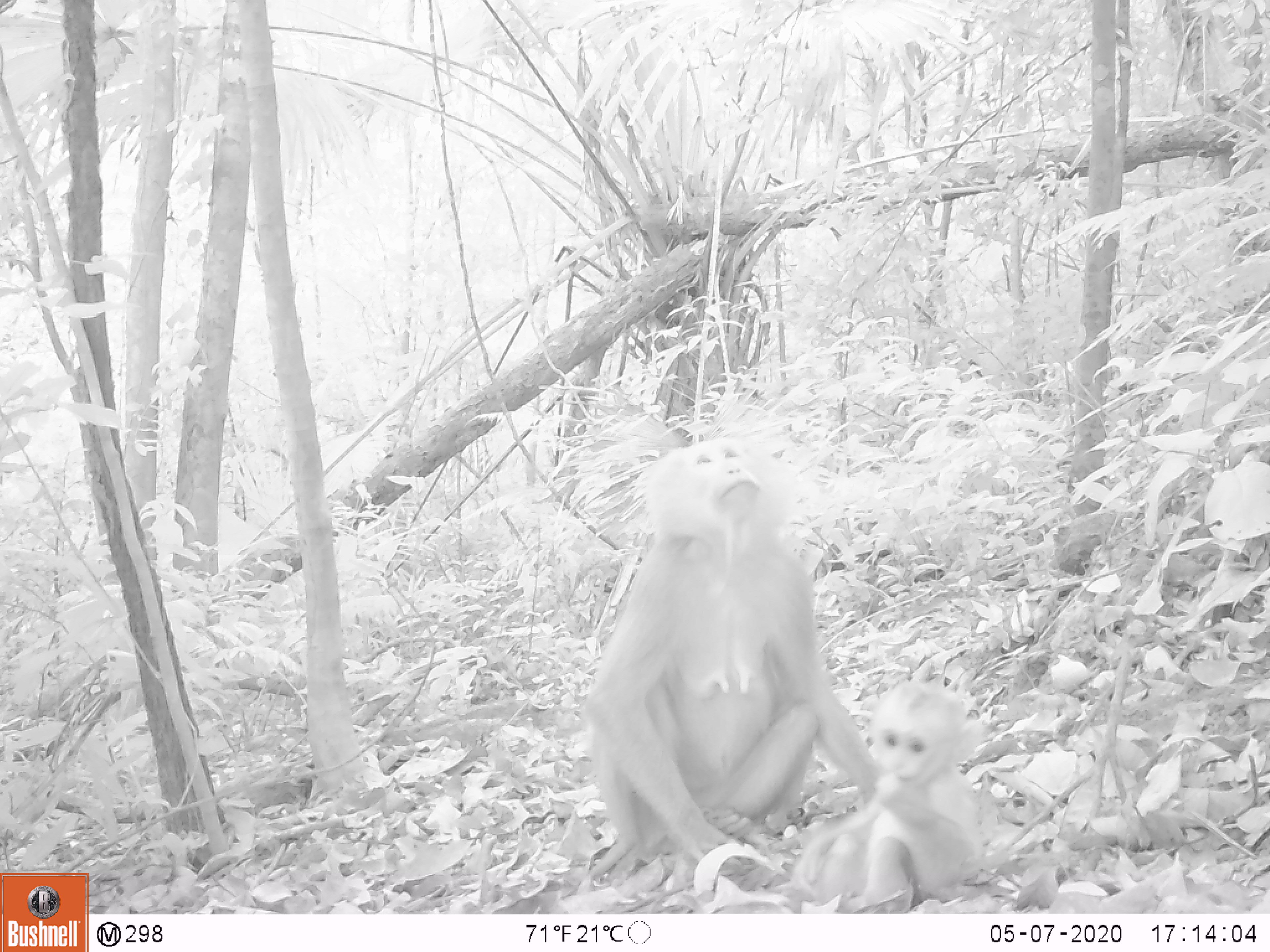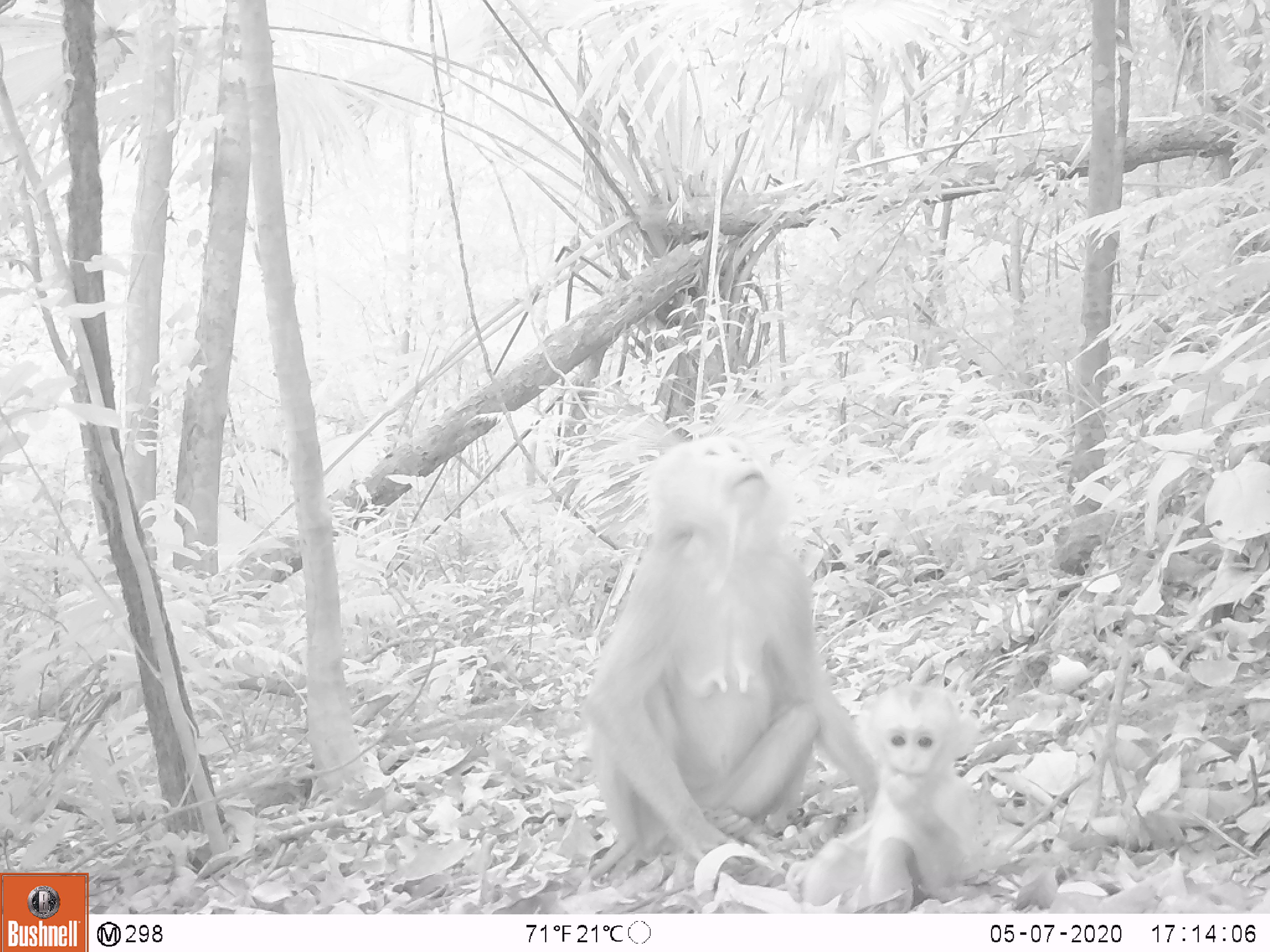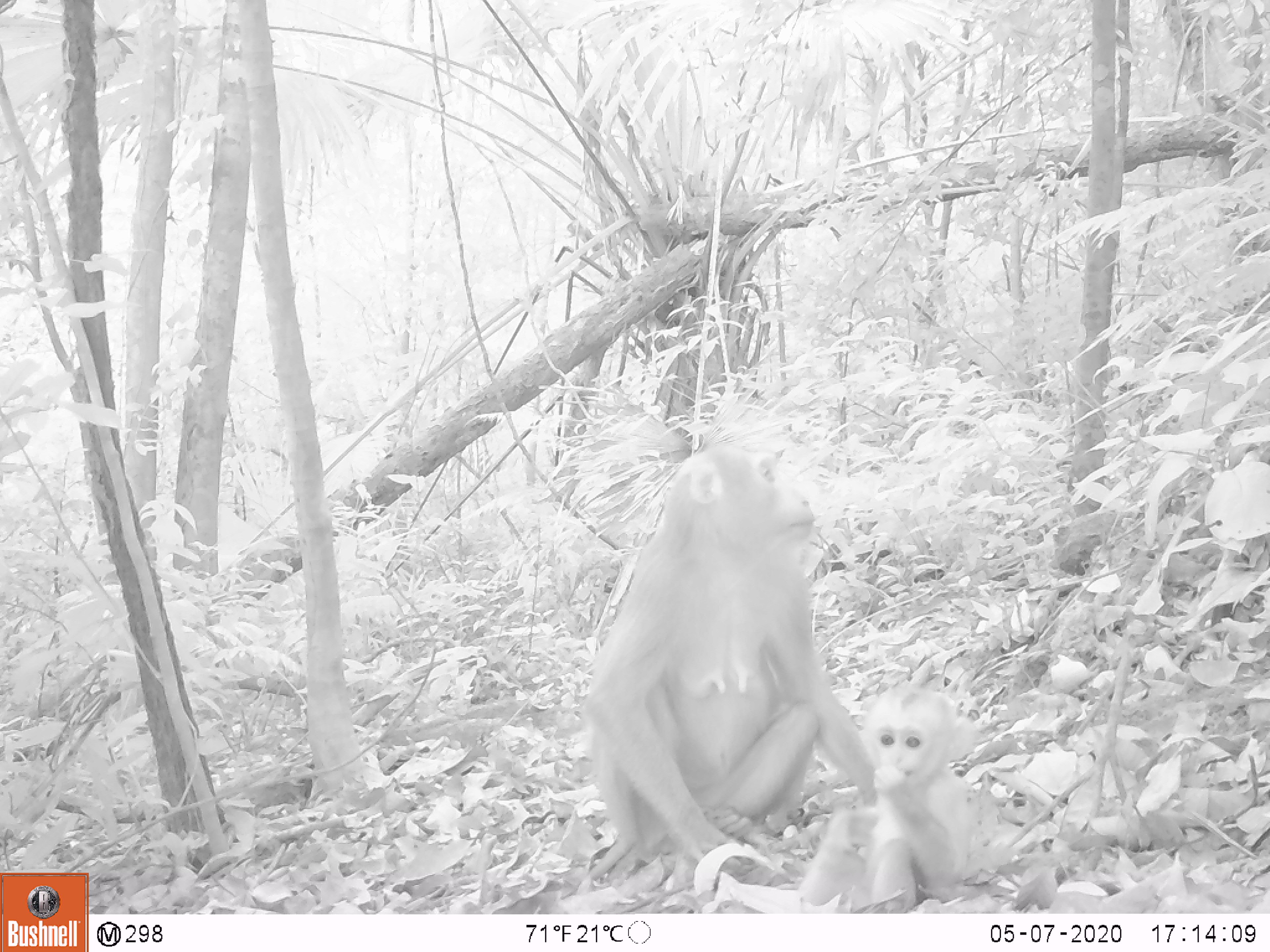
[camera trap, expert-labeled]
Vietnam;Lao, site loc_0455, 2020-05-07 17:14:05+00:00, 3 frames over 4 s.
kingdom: Animalia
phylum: Chordata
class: Mammalia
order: Primates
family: Cercopithecidae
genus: Macaca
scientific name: Macaca nemestrina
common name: pig-tailed macaque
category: pig tailed macaque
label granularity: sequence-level